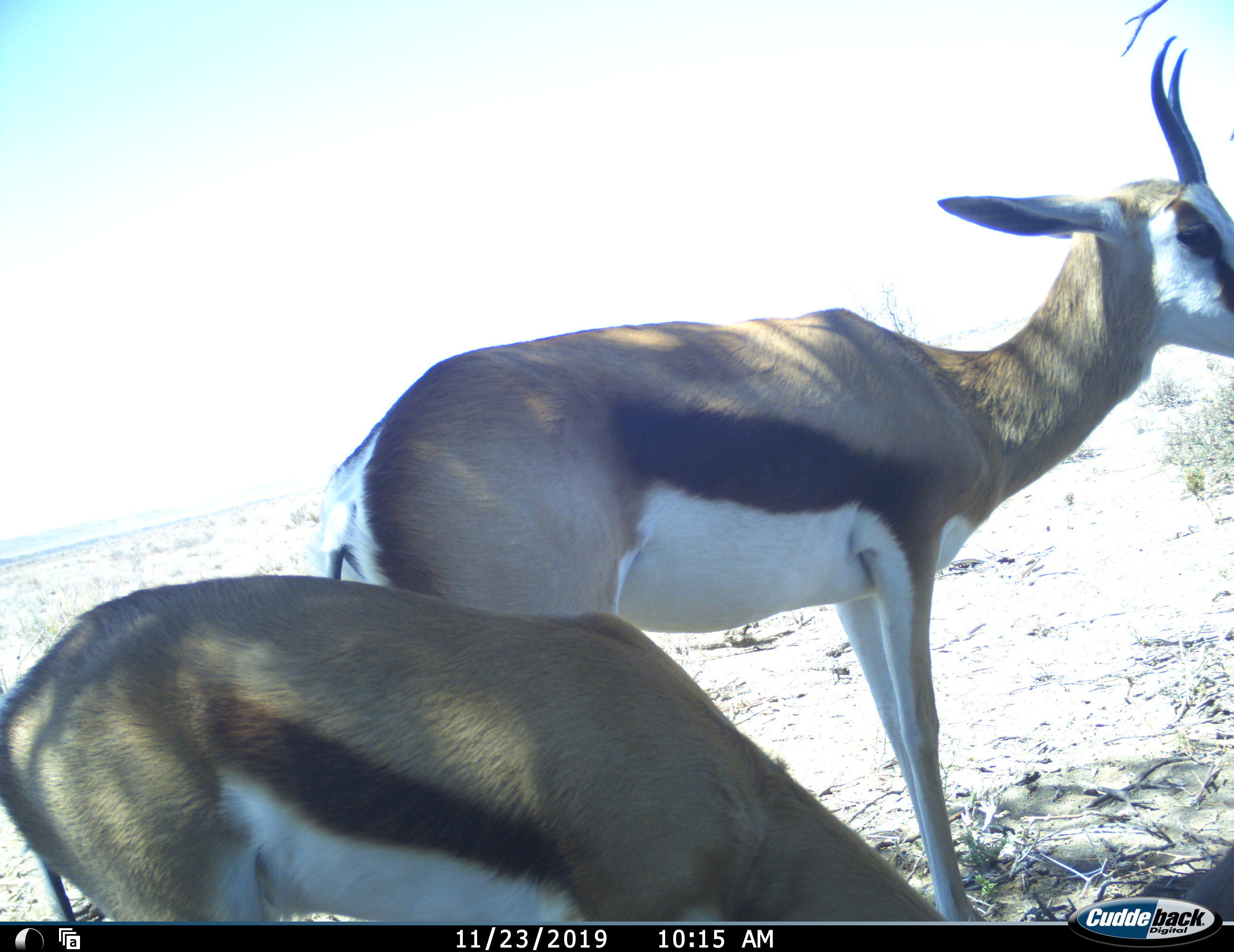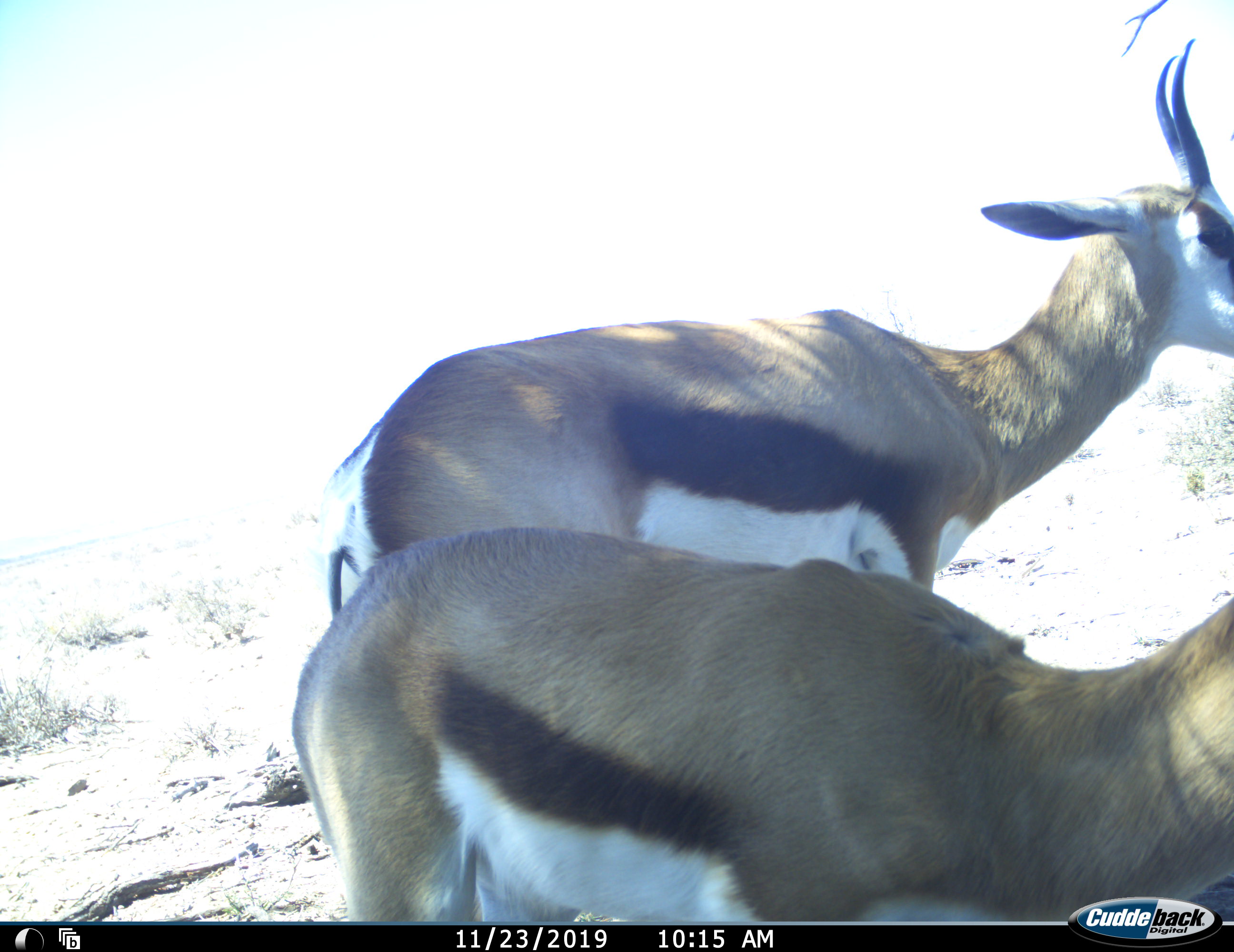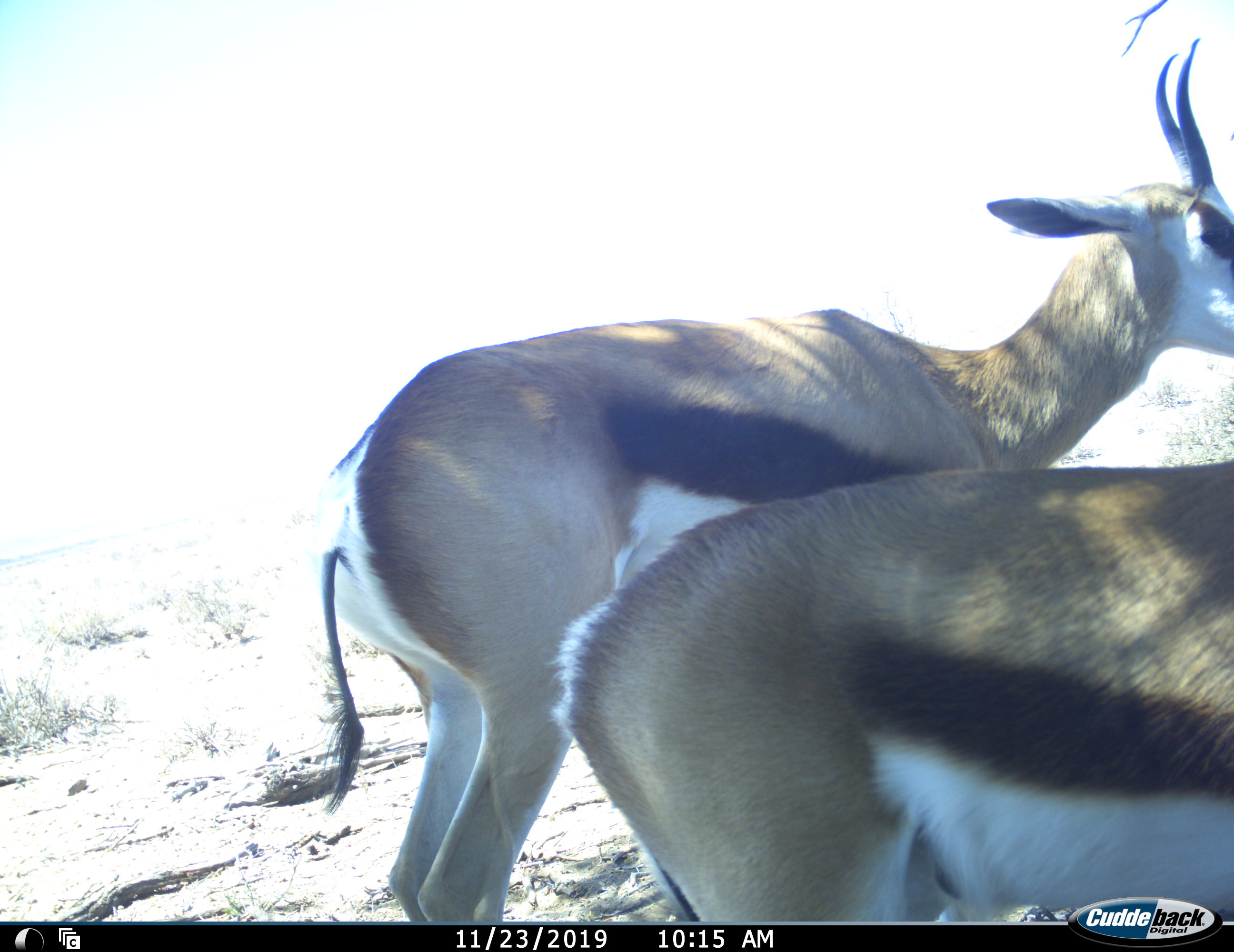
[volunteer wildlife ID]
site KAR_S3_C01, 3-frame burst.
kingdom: Animalia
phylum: Chordata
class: Mammalia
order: Artiodactyla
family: Bovidae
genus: Antidorcas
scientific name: Antidorcas marsupialis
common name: springbok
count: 2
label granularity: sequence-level